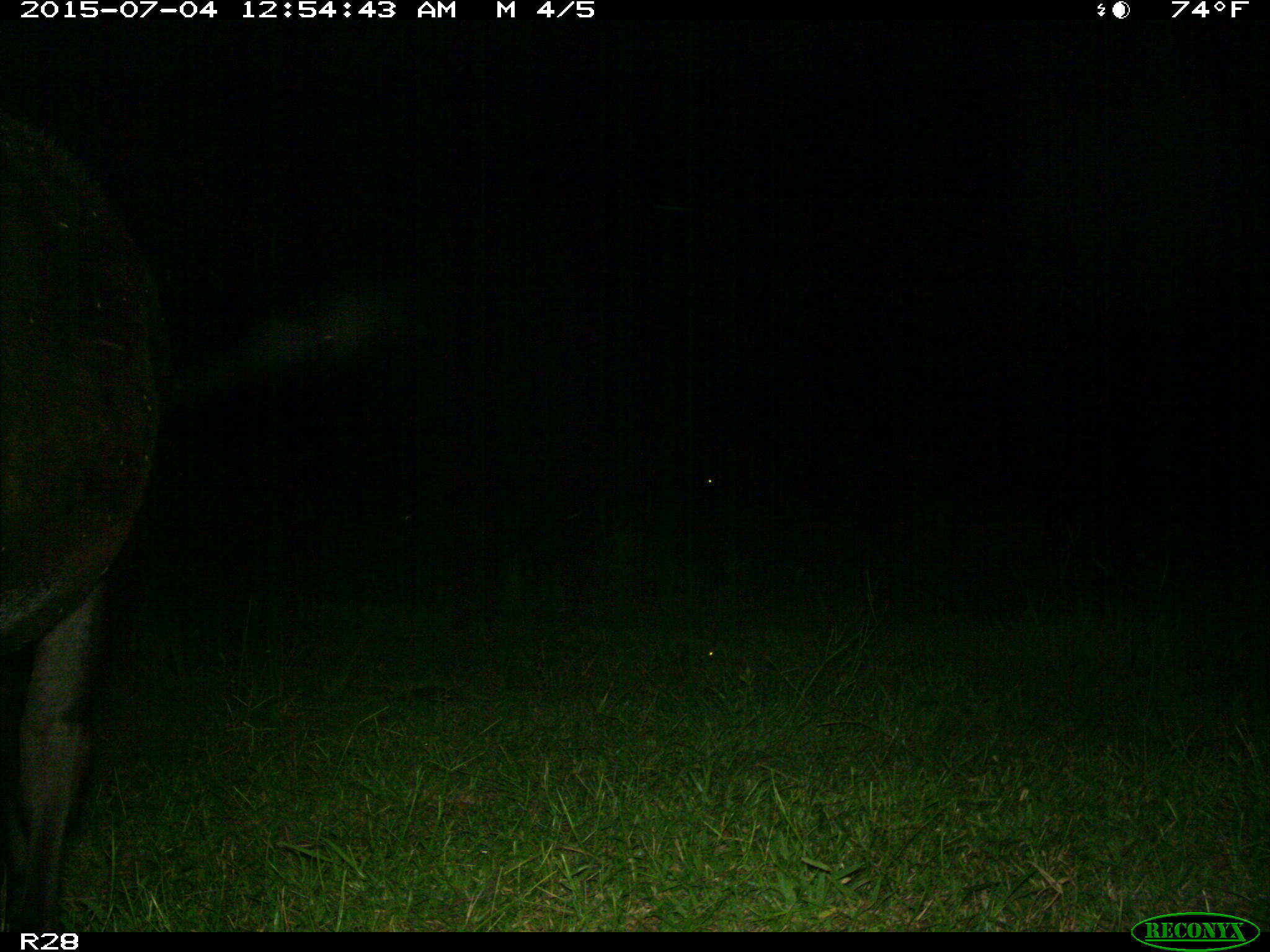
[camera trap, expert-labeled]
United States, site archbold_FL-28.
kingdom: Animalia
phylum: Chordata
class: Mammalia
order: Artiodactyla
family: Bovidae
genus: Bos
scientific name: Bos taurus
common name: domestic cow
Bos taurus (domestic cow).